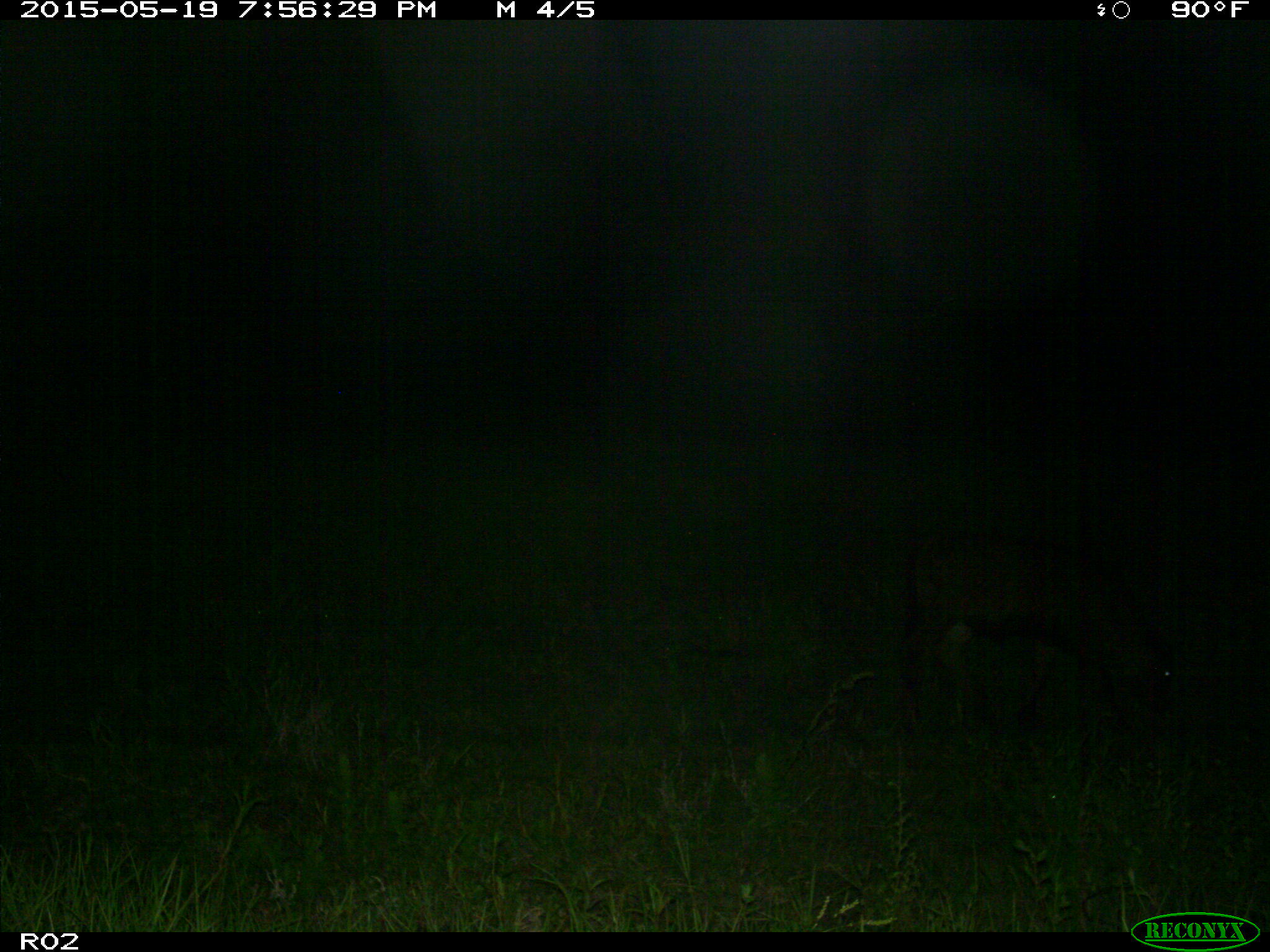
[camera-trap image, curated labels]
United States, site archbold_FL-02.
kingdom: Animalia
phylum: Chordata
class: Mammalia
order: Artiodactyla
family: Bovidae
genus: Bos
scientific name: Bos taurus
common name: domestic cow